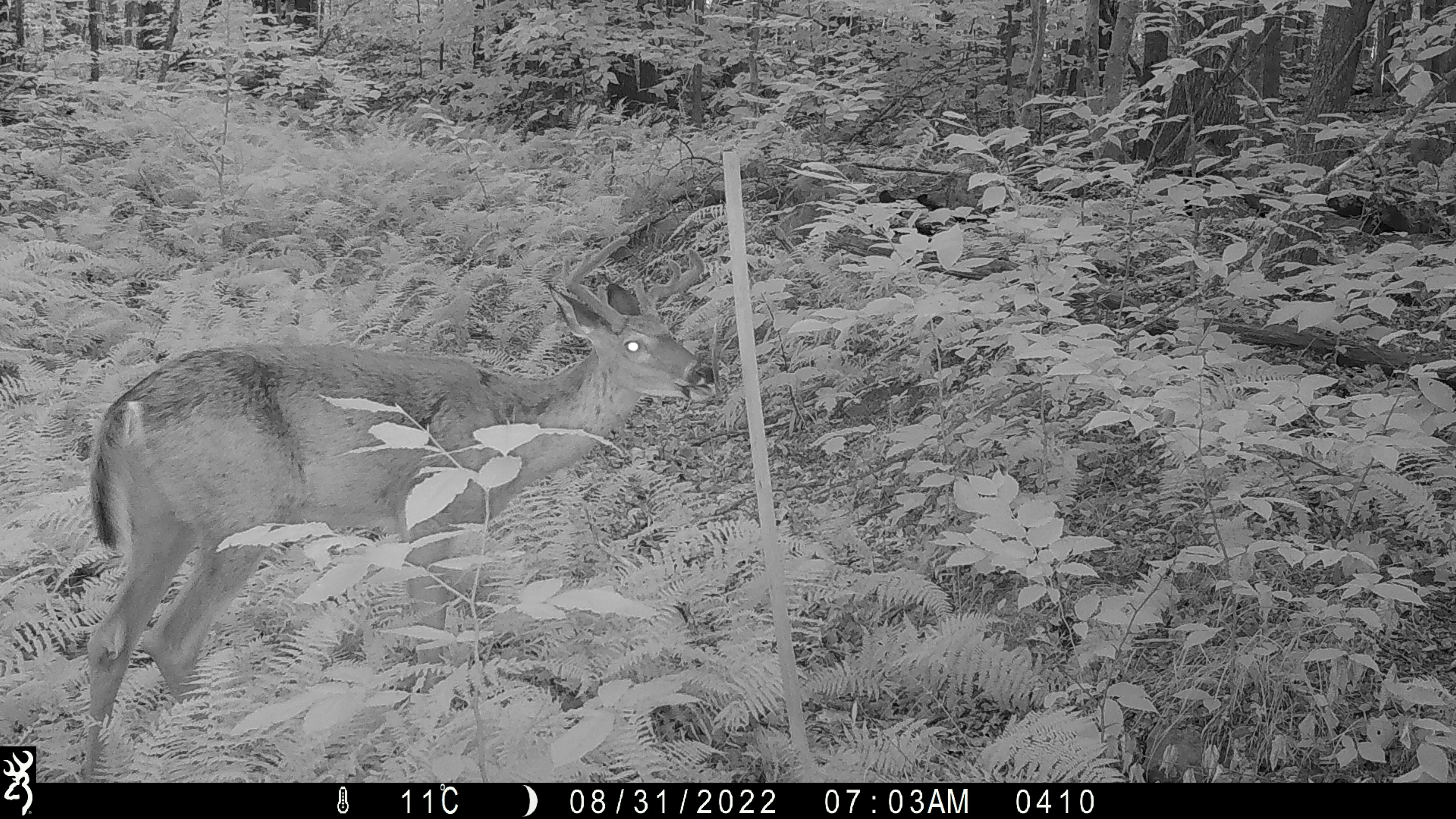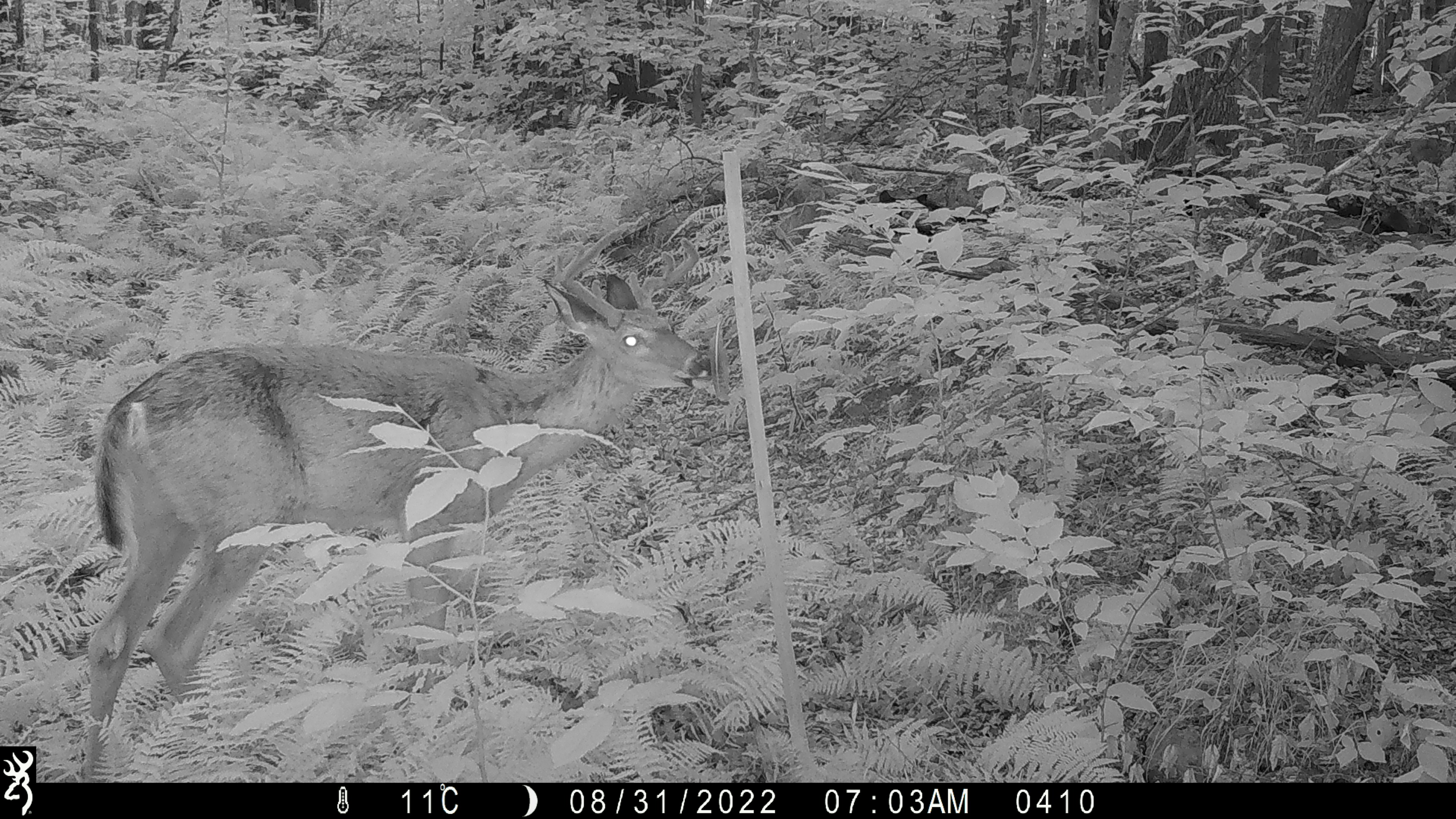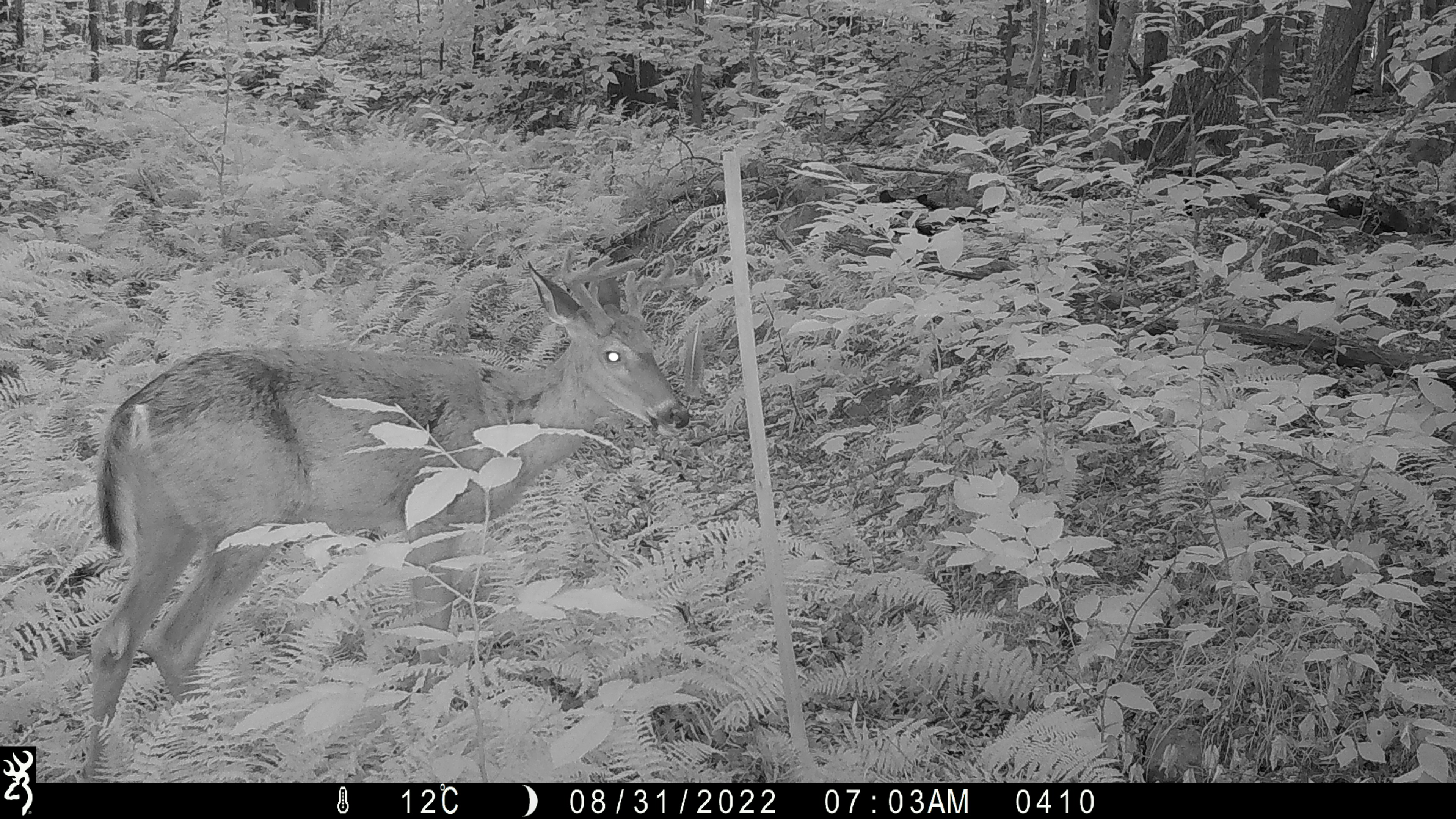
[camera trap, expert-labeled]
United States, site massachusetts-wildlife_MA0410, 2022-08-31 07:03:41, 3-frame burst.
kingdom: Animalia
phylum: Chordata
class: Mammalia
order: Artiodactyla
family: Cervidae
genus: Odocoileus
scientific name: Odocoileus virginianus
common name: white-tailed deer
White-tailed deer (Odocoileus virginianus).